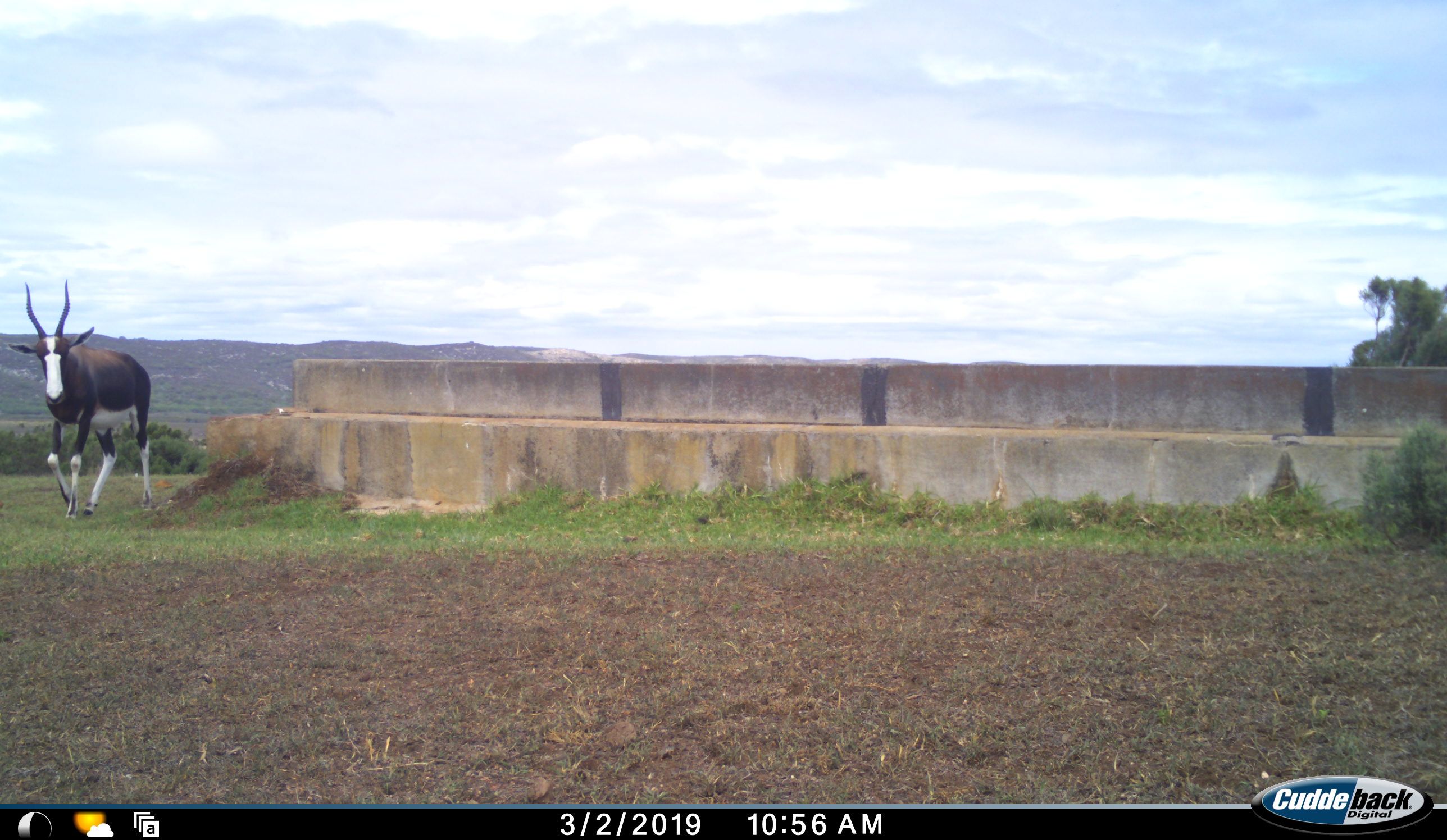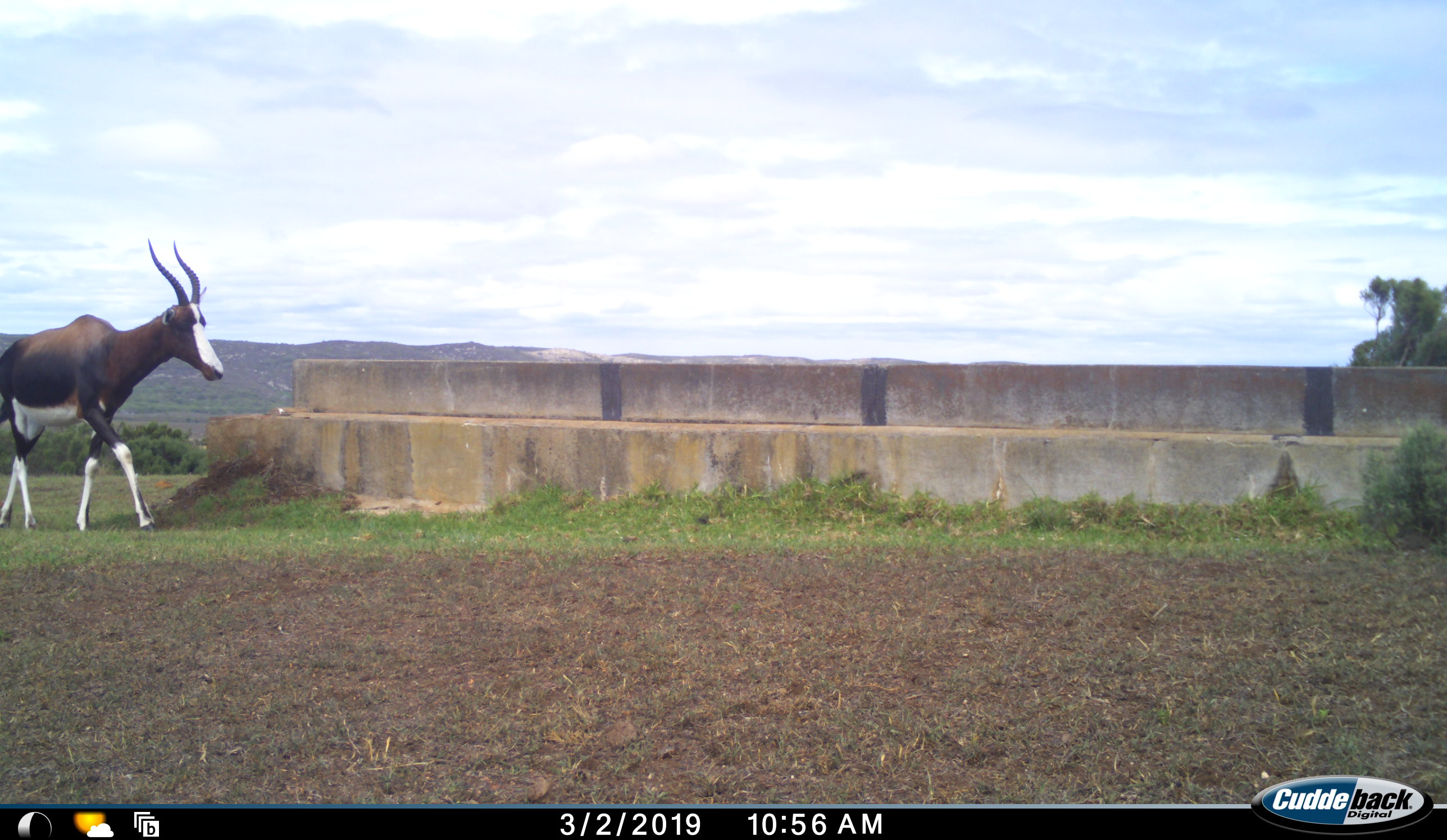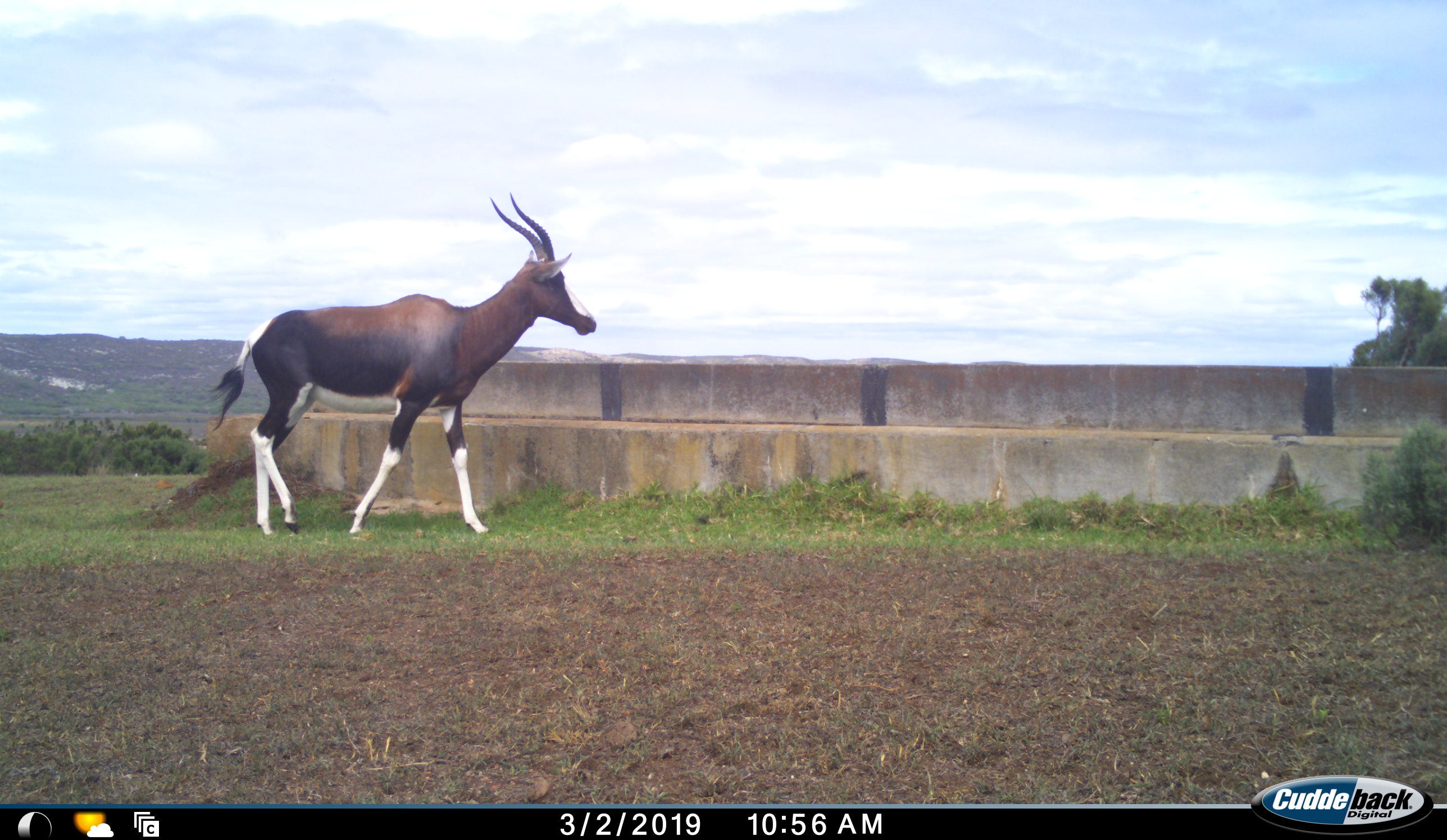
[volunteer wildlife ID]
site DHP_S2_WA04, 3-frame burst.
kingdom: Animalia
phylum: Chordata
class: Mammalia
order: Artiodactyla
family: Bovidae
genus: Damaliscus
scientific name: Damaliscus pygargus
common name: bontebok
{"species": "bontebok (Damaliscus pygargus)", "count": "1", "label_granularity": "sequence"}